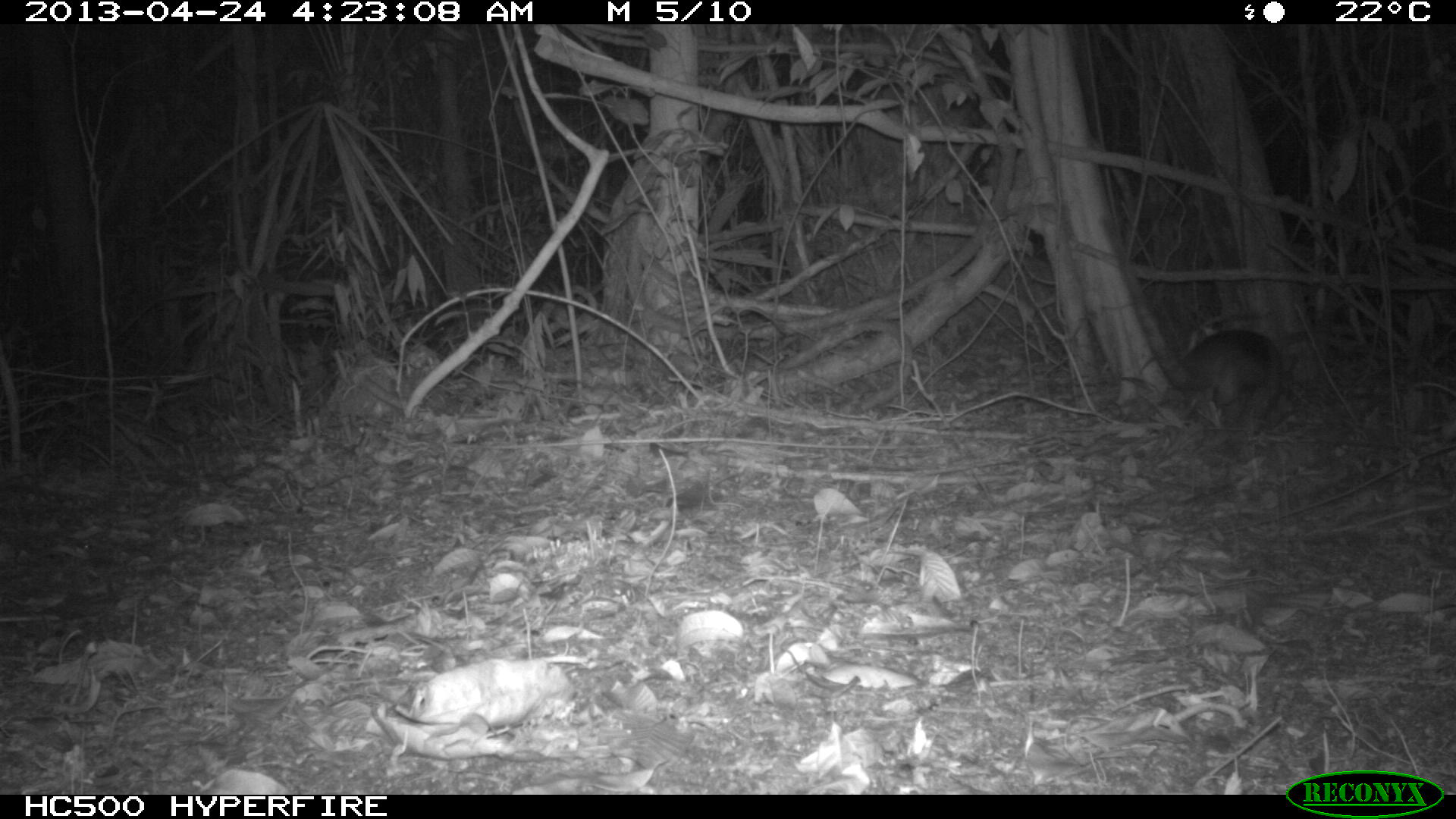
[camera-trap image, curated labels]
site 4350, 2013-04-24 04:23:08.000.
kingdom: Animalia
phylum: Chordata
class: Mammalia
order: Pilosa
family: Myrmecophagidae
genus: Tamandua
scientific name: Tamandua mexicana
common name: northern tamandua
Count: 1.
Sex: male.